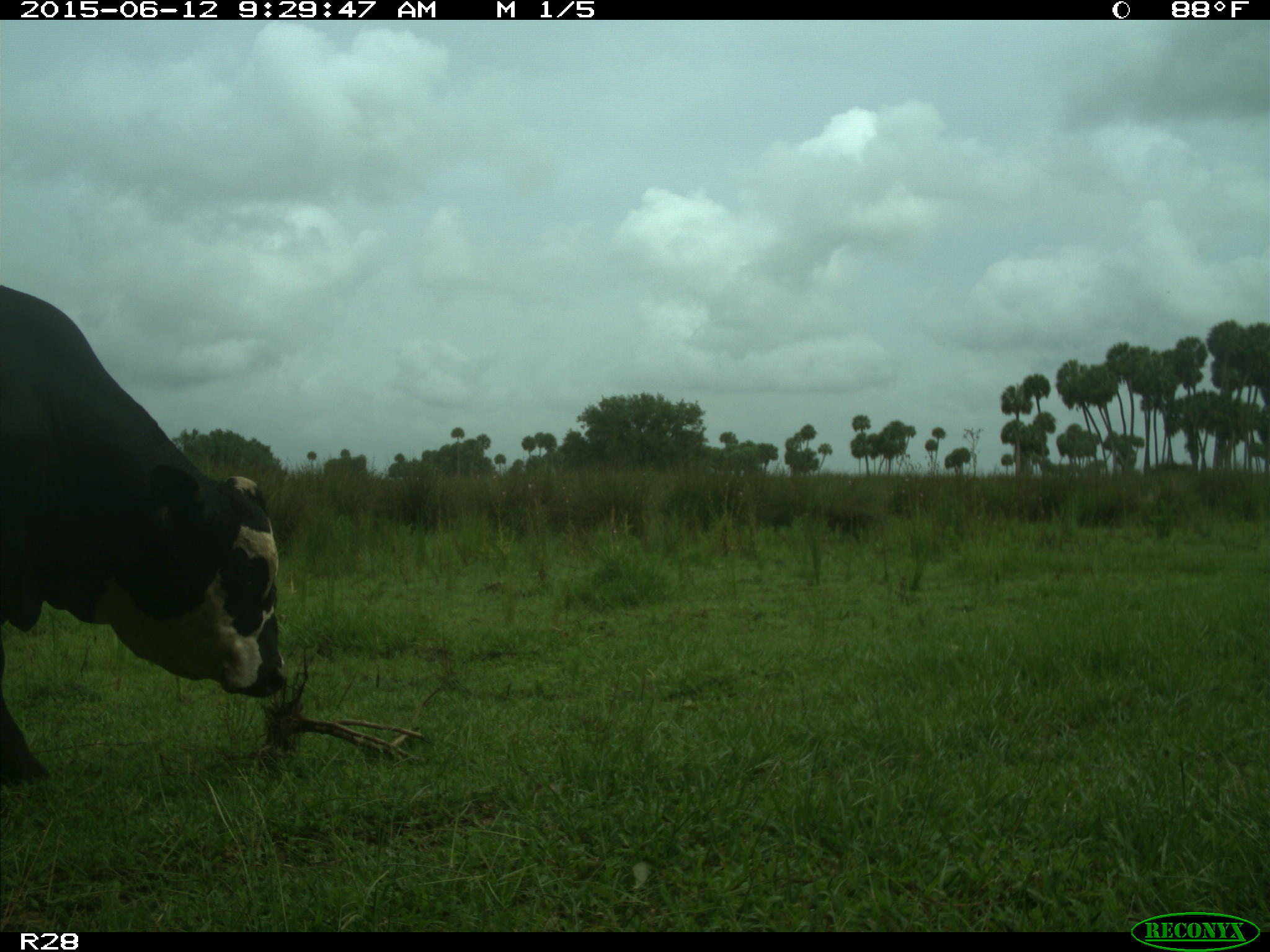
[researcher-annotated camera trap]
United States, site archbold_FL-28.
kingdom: Animalia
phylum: Chordata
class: Mammalia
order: Artiodactyla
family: Bovidae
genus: Bos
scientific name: Bos taurus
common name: domestic cow